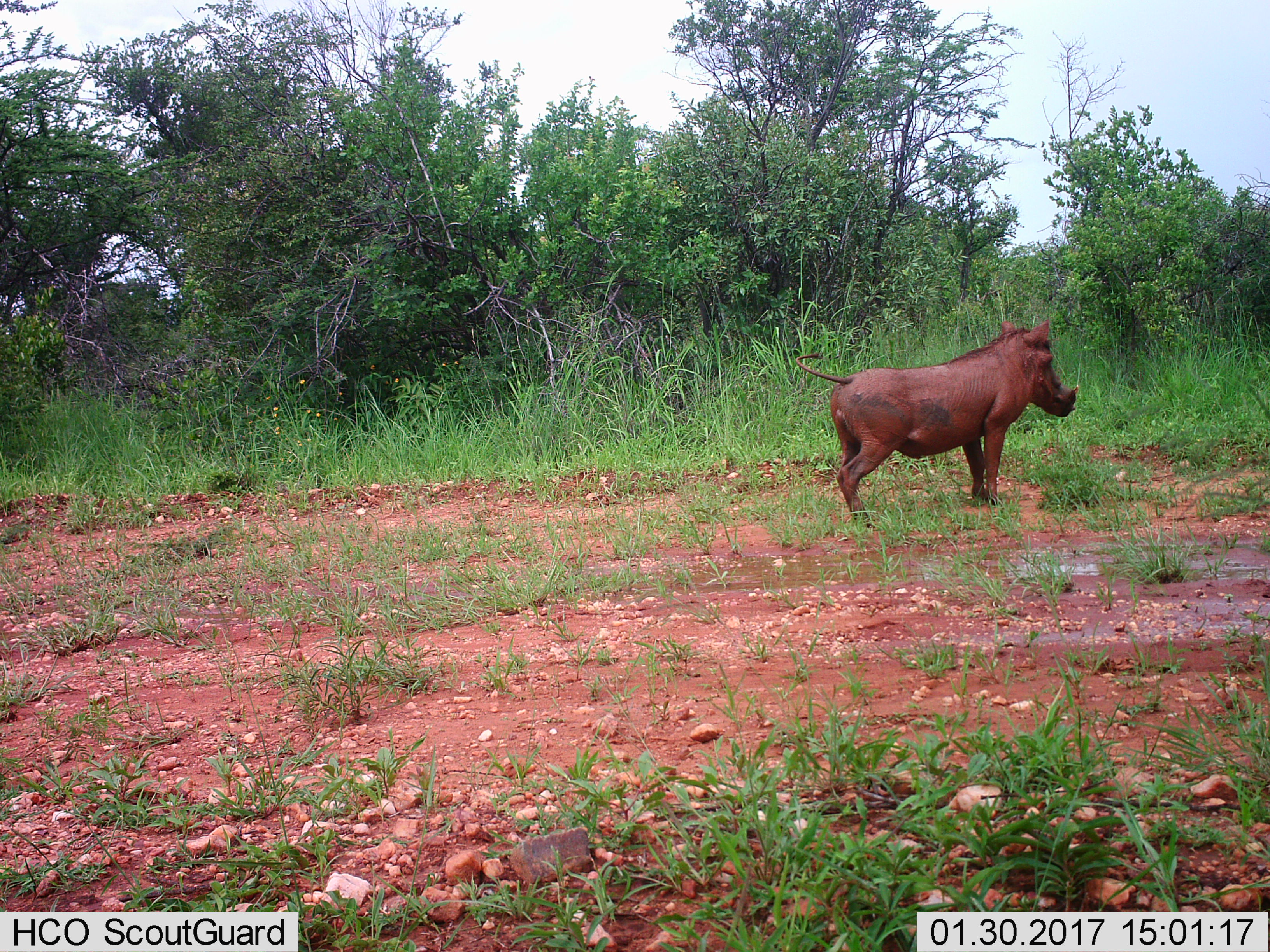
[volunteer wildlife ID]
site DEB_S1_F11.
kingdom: Animalia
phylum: Chordata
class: Mammalia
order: Artiodactyla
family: Suidae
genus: Phacochoerus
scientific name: Phacochoerus africanus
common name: warthog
Warthog (Phacochoerus africanus), count 1. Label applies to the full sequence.